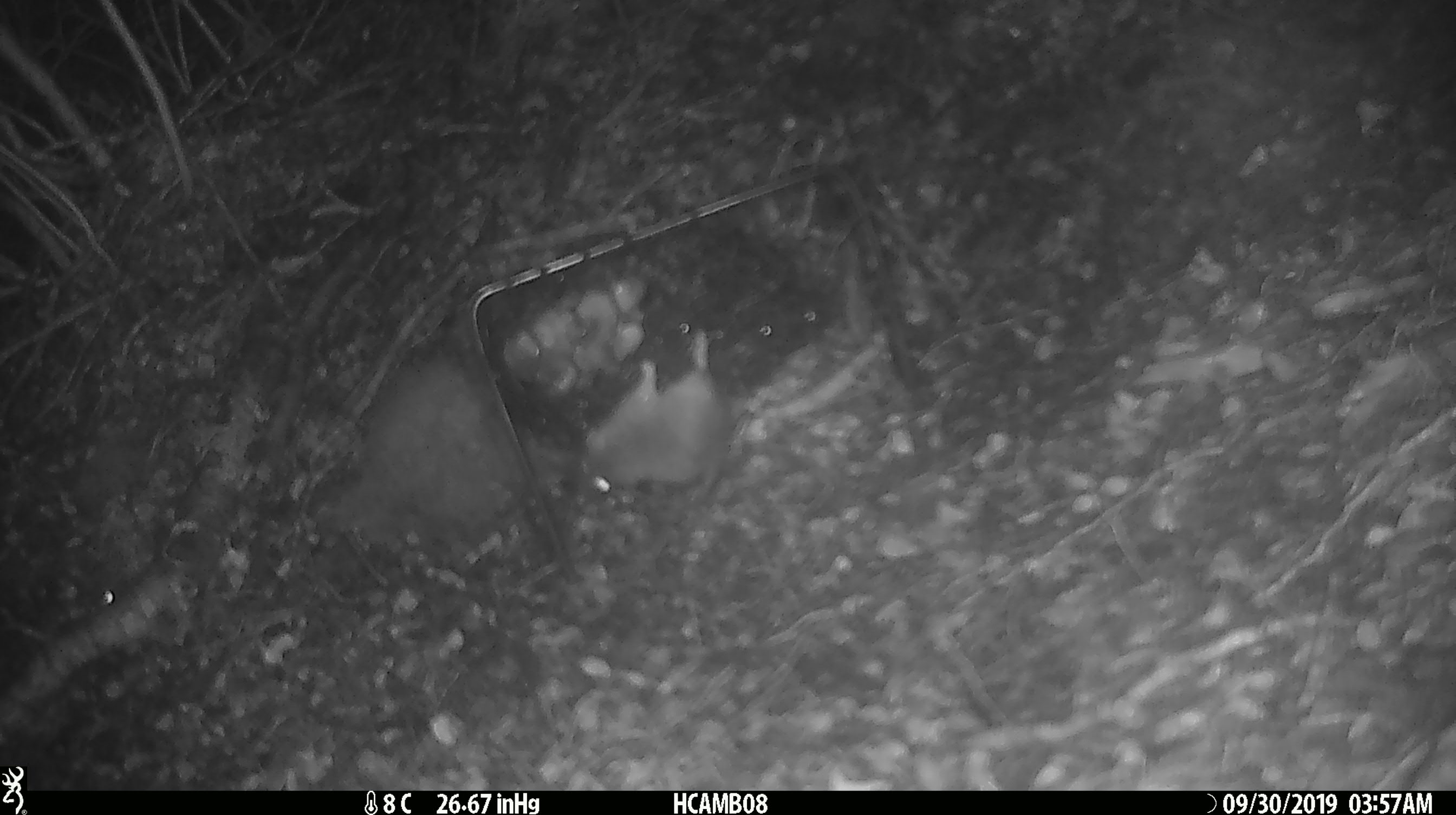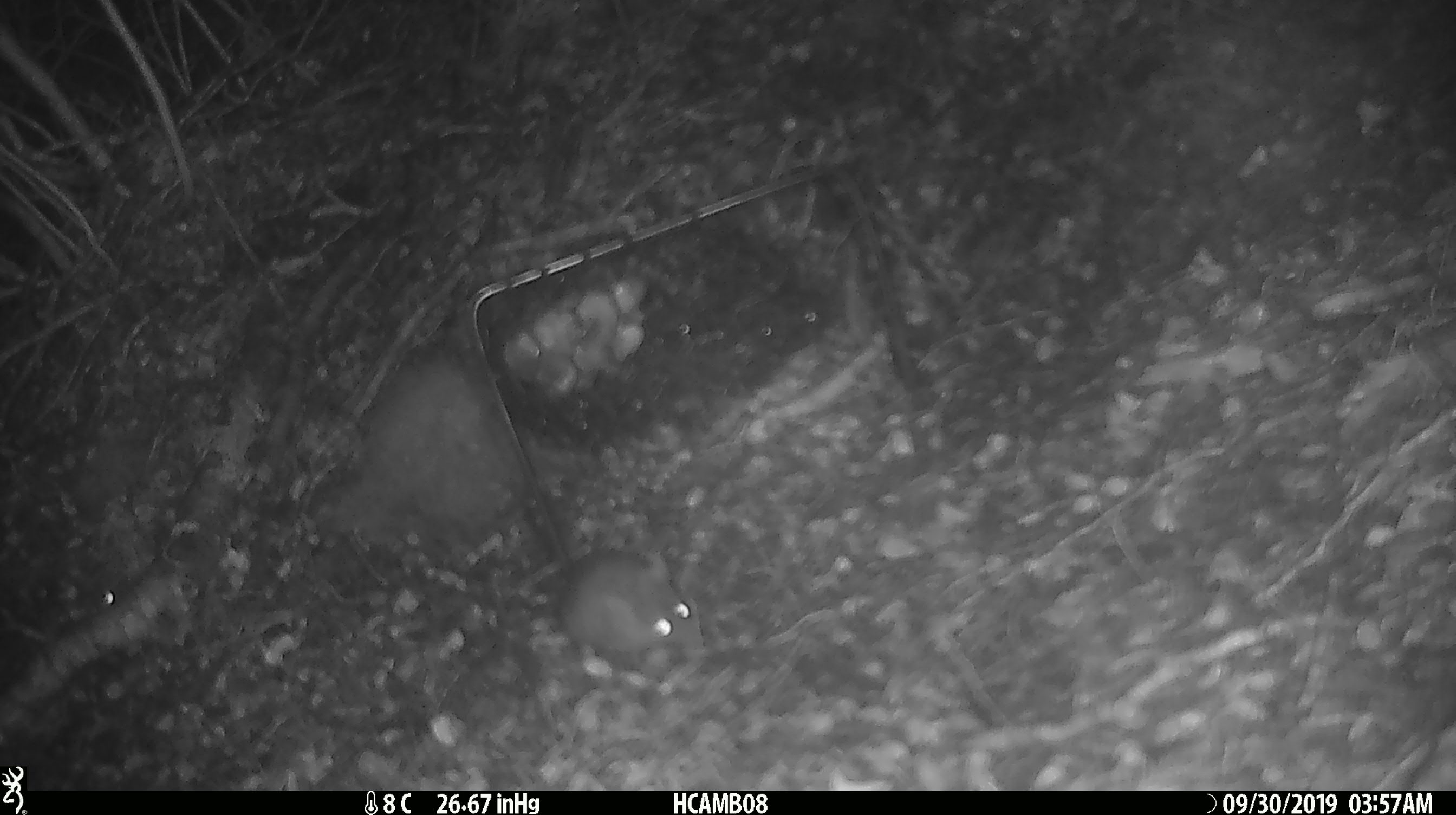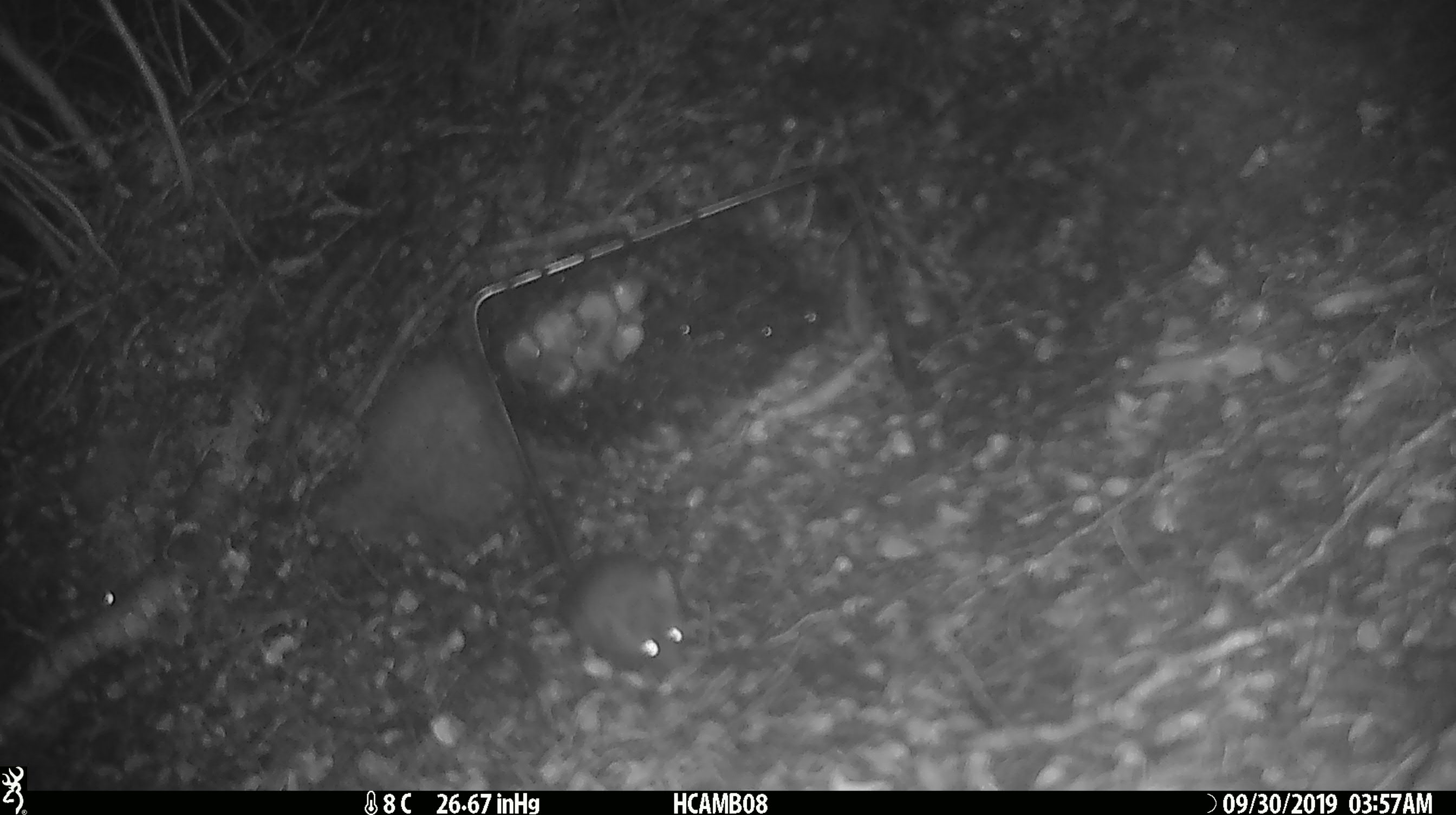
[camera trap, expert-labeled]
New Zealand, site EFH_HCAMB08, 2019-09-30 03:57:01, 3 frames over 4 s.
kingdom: Animalia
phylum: Chordata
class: Mammalia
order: Rodentia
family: Muridae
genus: Mus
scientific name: Mus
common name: mouse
Mouse (Mus).